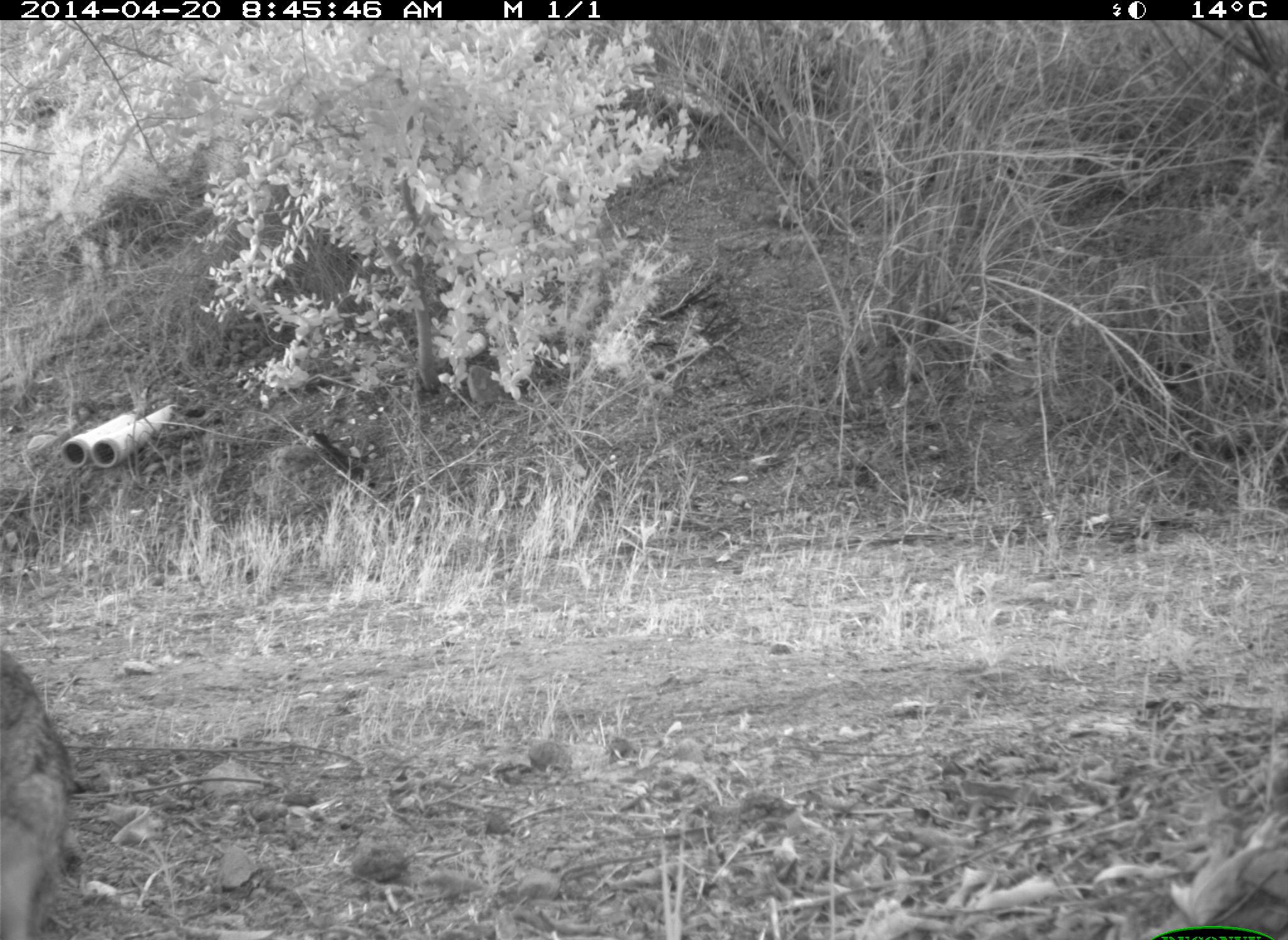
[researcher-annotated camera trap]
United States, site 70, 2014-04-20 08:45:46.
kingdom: Animalia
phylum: Chordata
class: Mammalia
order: Lagomorpha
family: Leporidae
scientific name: Leporidae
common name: rabbits and hares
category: rabbit